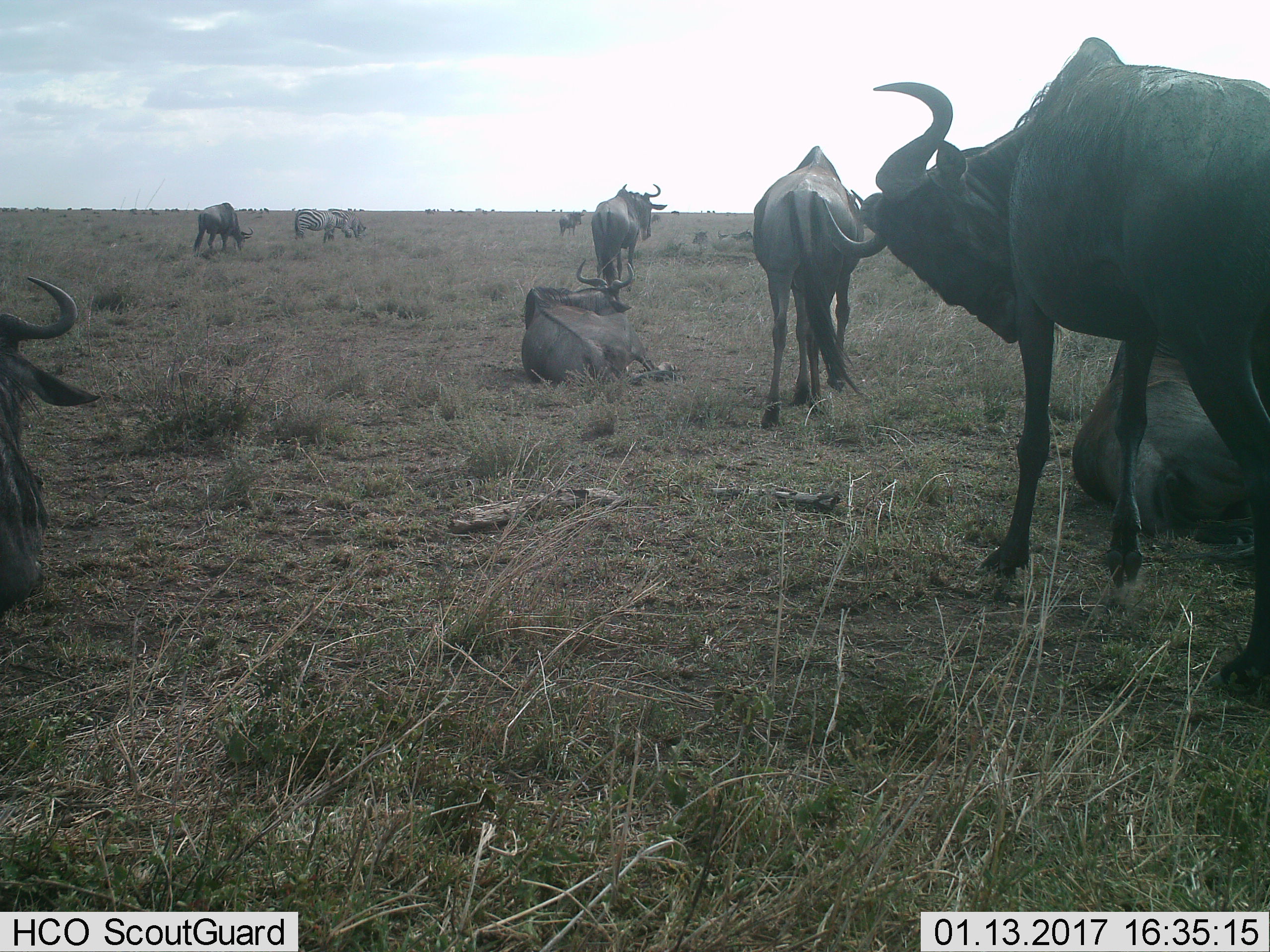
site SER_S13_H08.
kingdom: Animalia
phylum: Chordata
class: Mammalia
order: Artiodactyla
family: Bovidae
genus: Connochaetes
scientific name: Connochaetes taurinus taurinus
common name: blue wildebeest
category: wildebeestblue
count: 8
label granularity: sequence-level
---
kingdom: Animalia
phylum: Chordata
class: Mammalia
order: Perissodactyla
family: Equidae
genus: Equus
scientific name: Equus quagga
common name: plains zebra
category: zebraplains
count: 2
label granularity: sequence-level